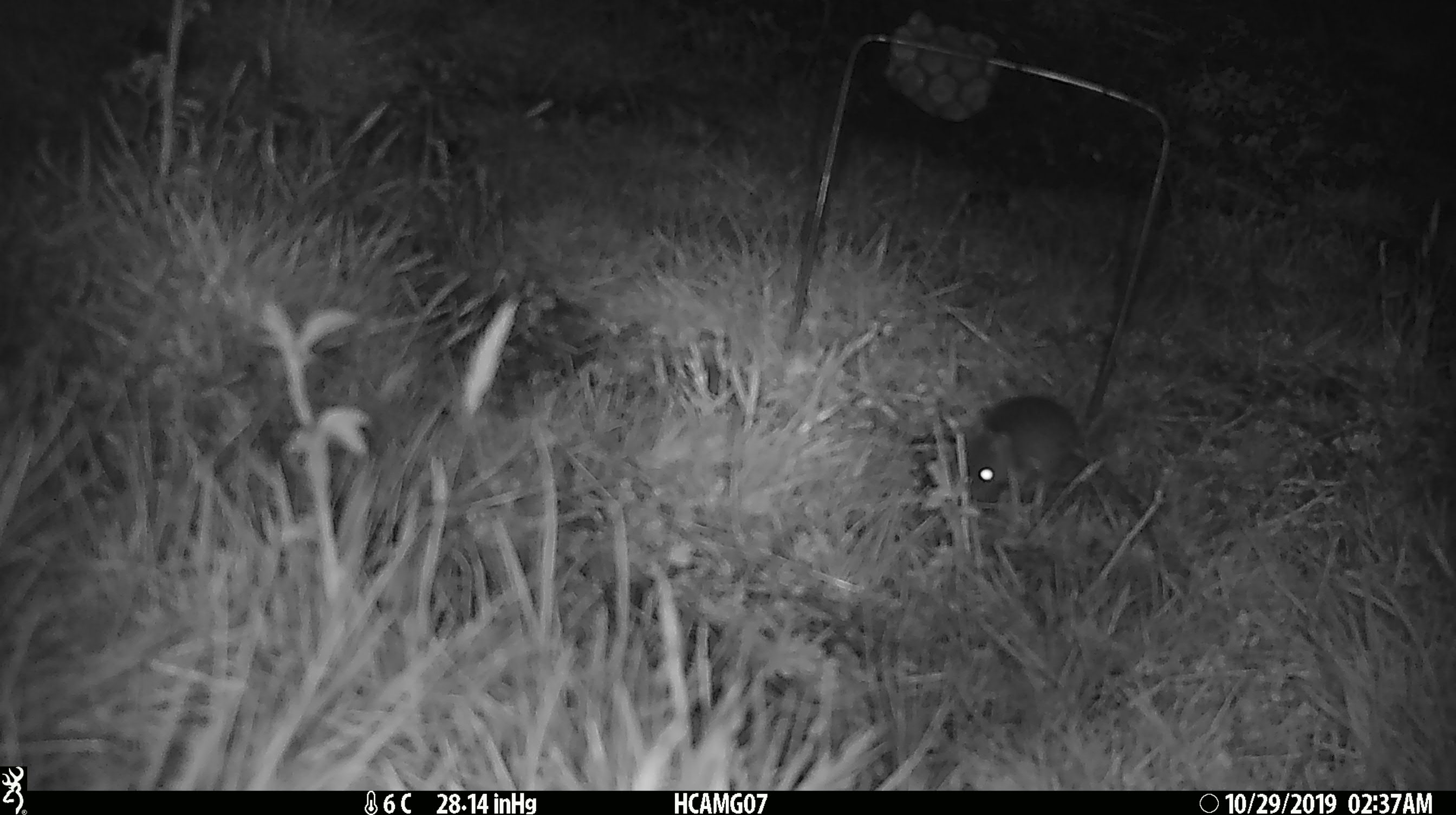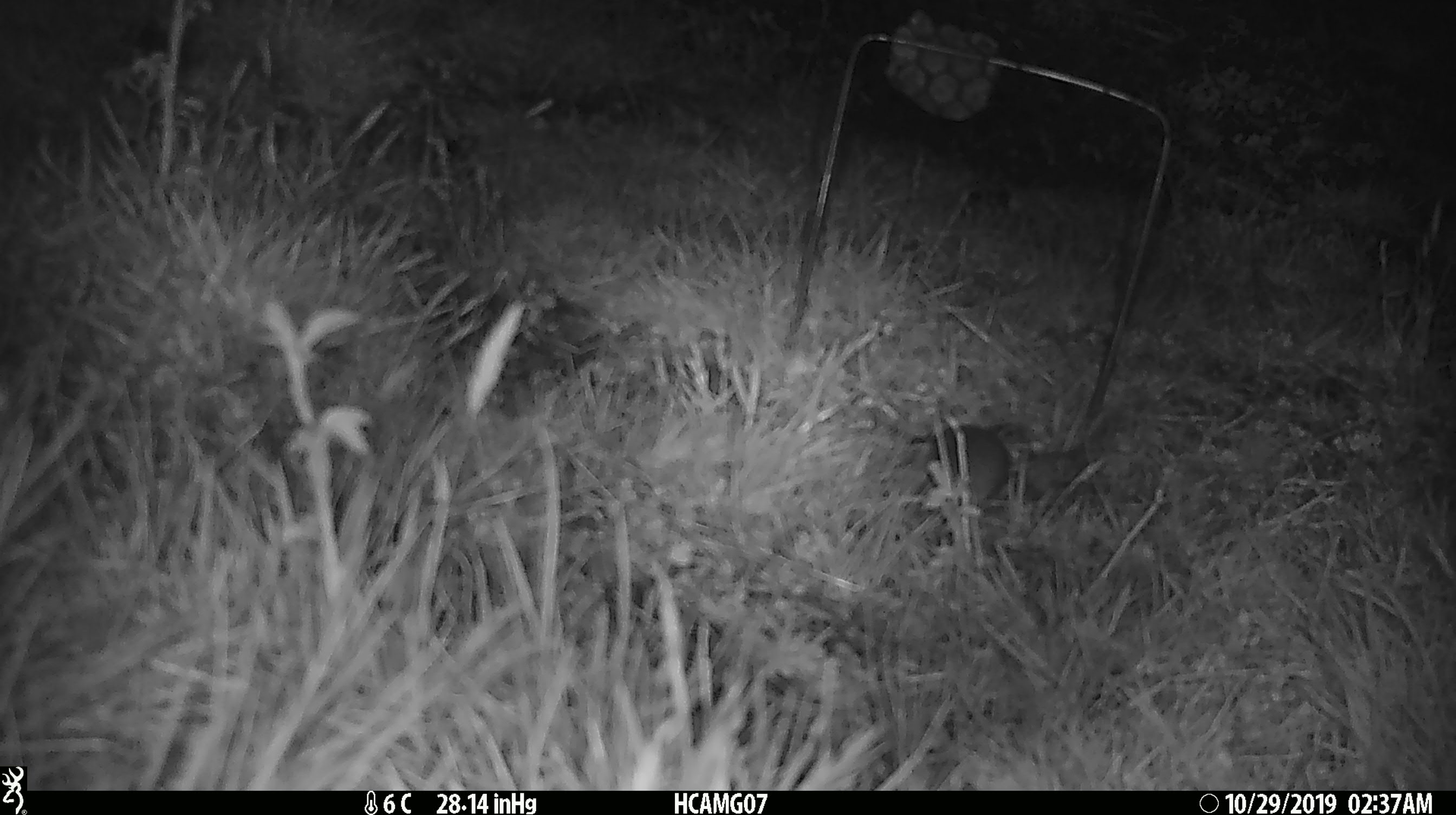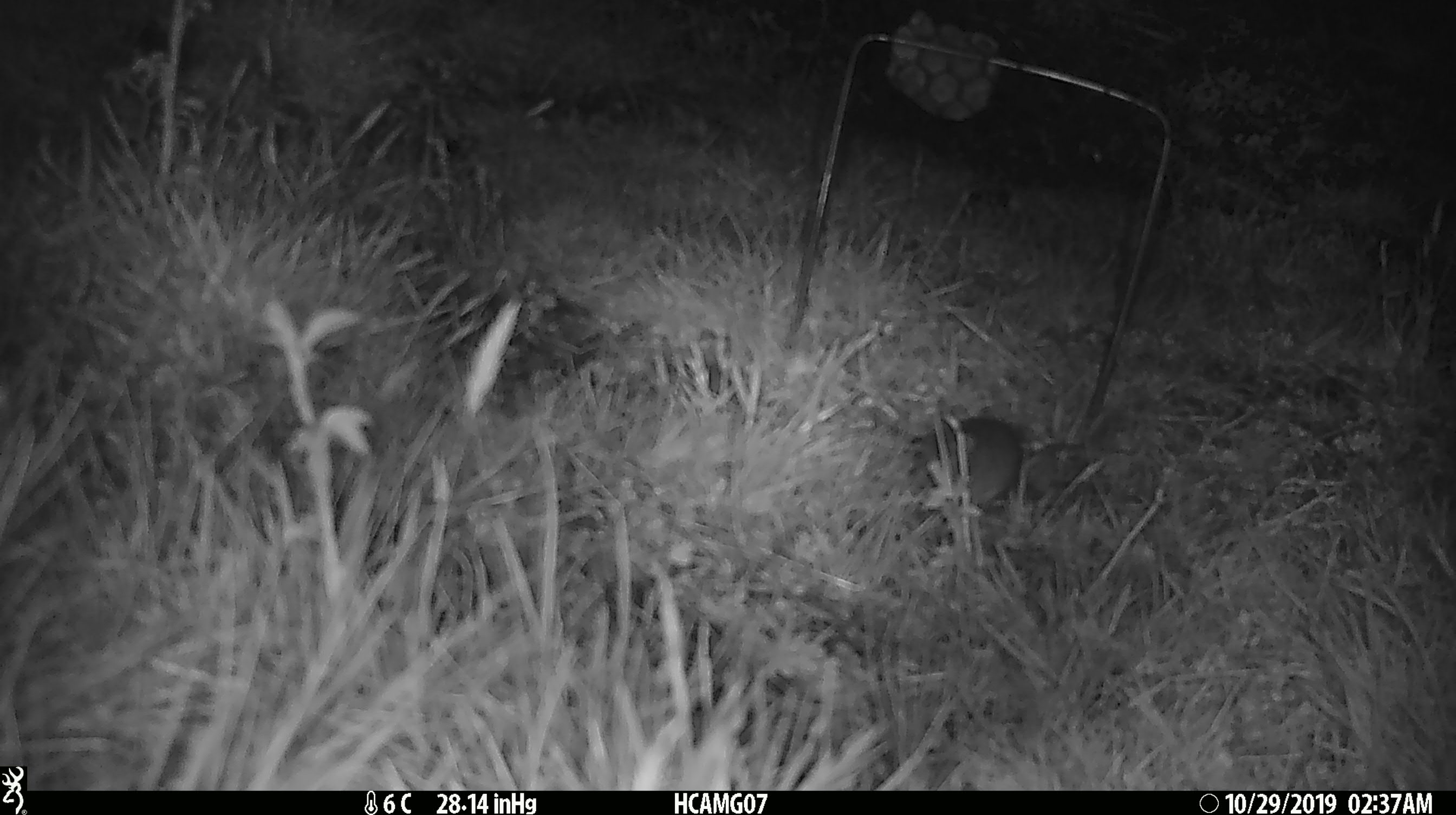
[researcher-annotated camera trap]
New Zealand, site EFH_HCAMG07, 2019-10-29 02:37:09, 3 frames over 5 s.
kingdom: Animalia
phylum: Chordata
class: Mammalia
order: Rodentia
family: Muridae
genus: Mus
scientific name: Mus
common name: mouse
Mouse (Mus).